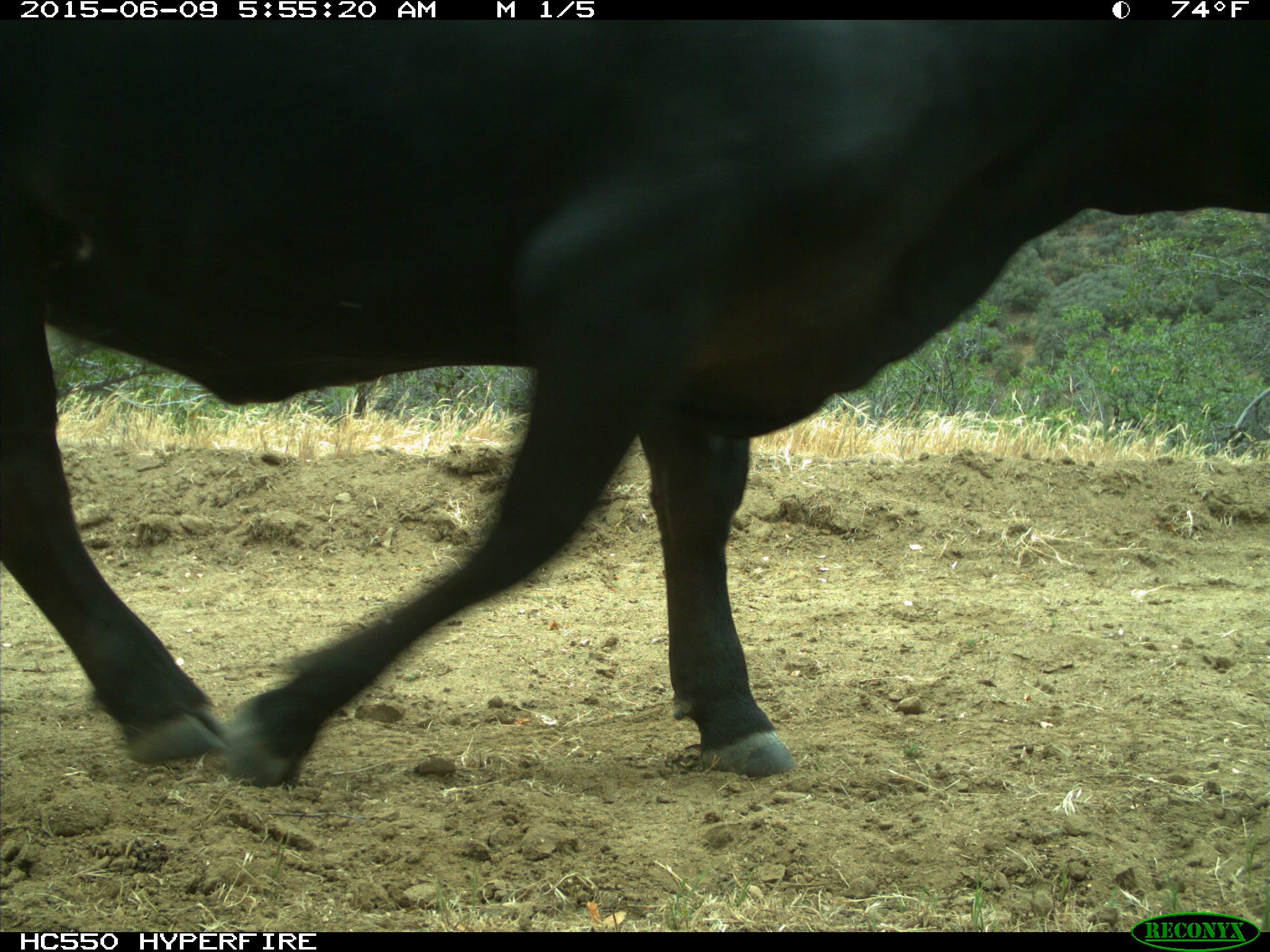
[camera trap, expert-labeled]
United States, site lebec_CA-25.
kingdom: Animalia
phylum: Chordata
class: Mammalia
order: Artiodactyla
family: Bovidae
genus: Bos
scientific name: Bos taurus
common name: domestic cow